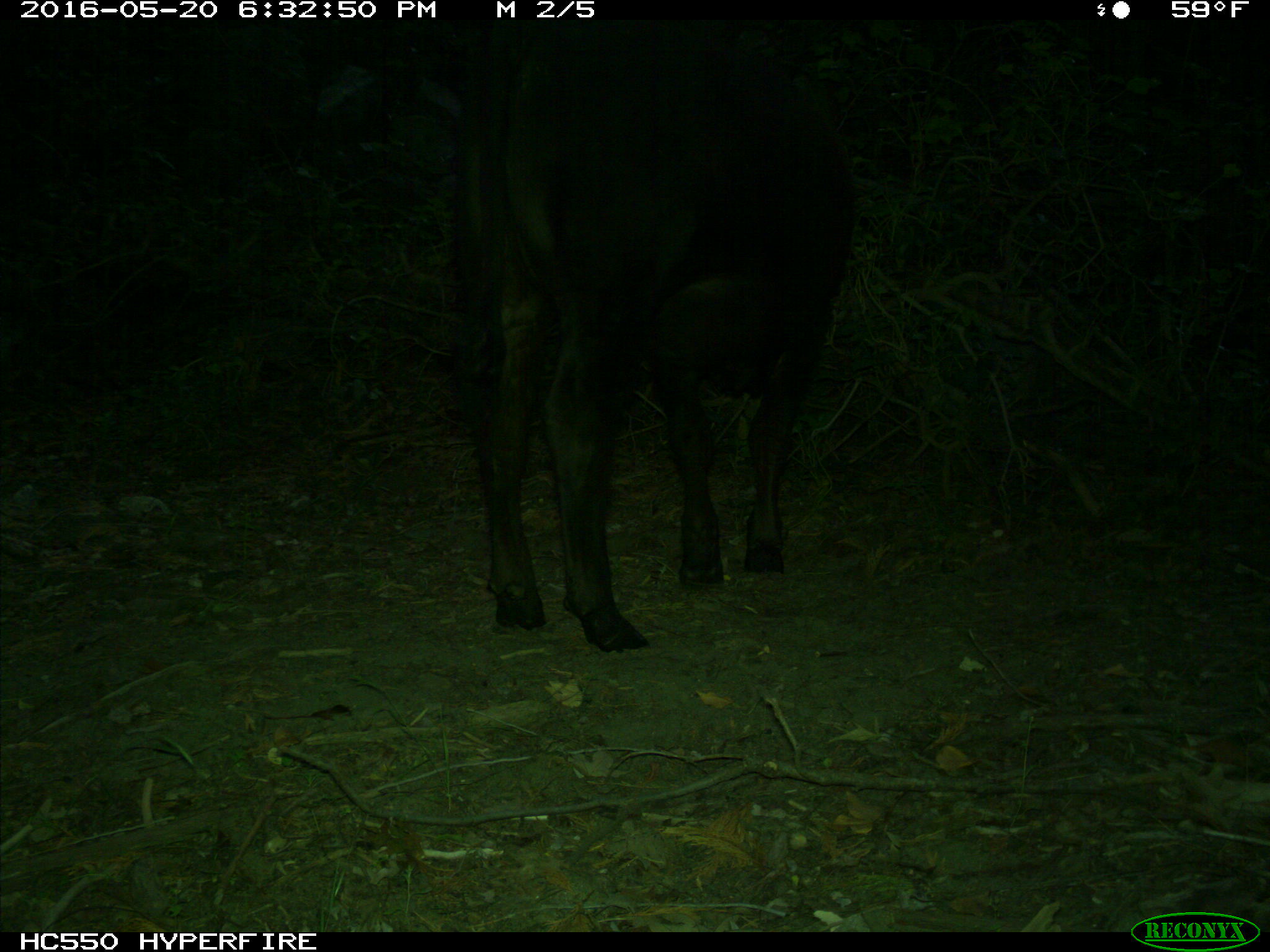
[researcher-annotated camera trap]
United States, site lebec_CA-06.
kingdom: Animalia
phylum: Chordata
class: Mammalia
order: Artiodactyla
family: Bovidae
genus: Bos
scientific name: Bos taurus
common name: domestic cow